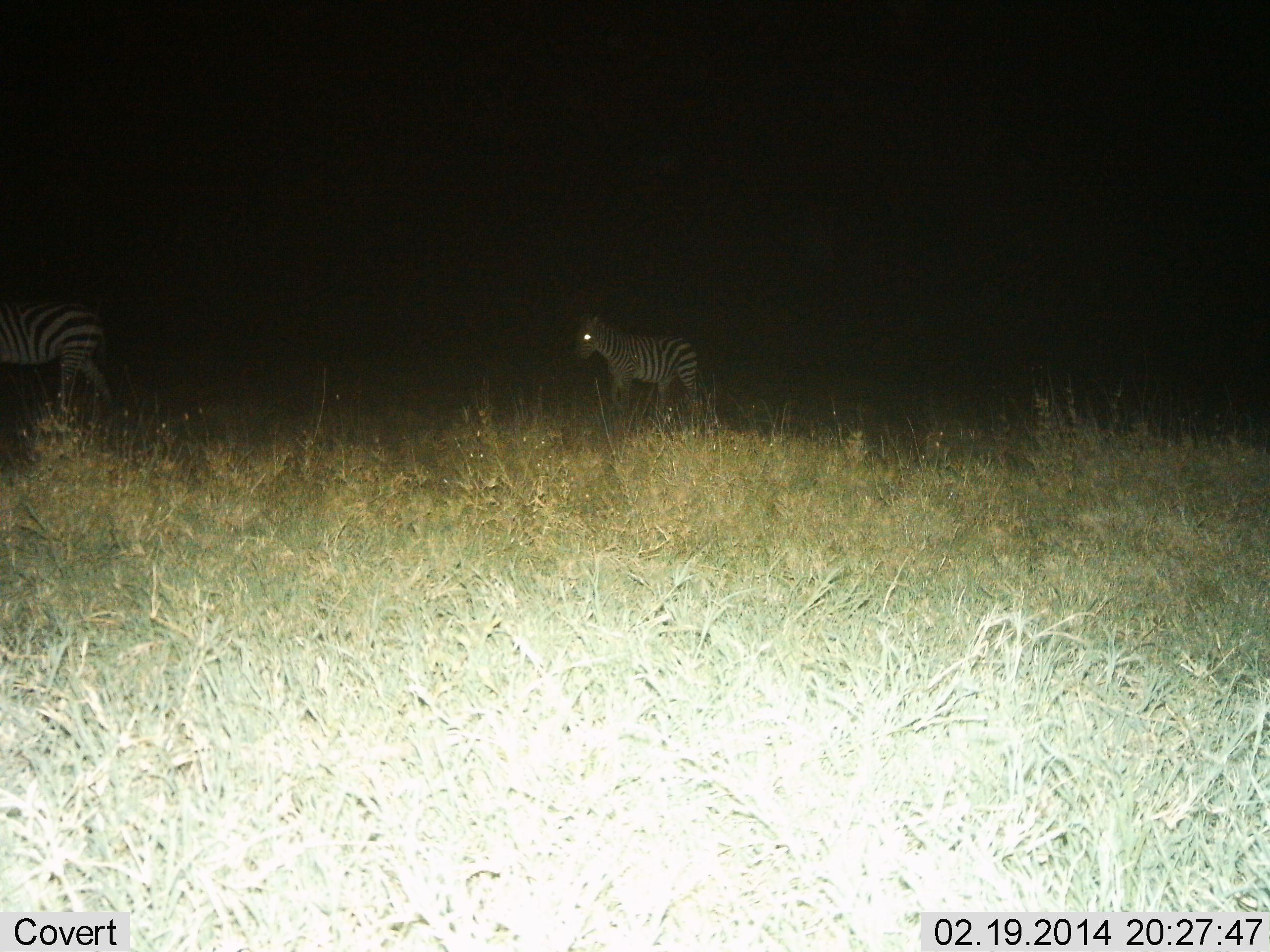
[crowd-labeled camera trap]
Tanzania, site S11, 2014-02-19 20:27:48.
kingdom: Animalia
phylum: Chordata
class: Mammalia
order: Perissodactyla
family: Equidae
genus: Equus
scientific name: Equus quagga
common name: plains zebra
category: zebra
Zebra (plains zebra) (Equus quagga), count 2. Behavior (volunteer vote fractions): standing 26%, resting 2%, moving 74%, interacting 0%. Young present (vote fraction): 19%. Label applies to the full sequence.